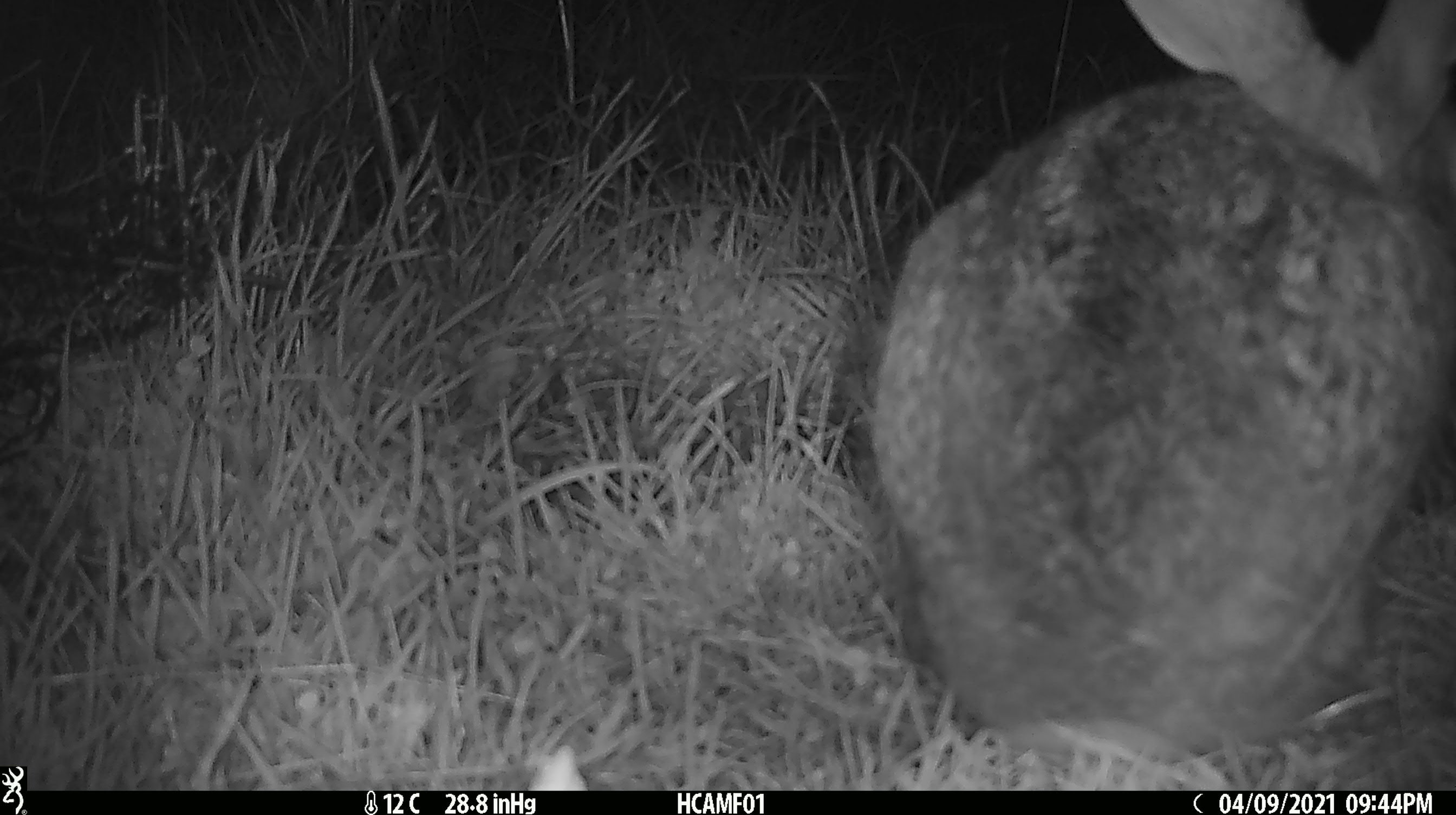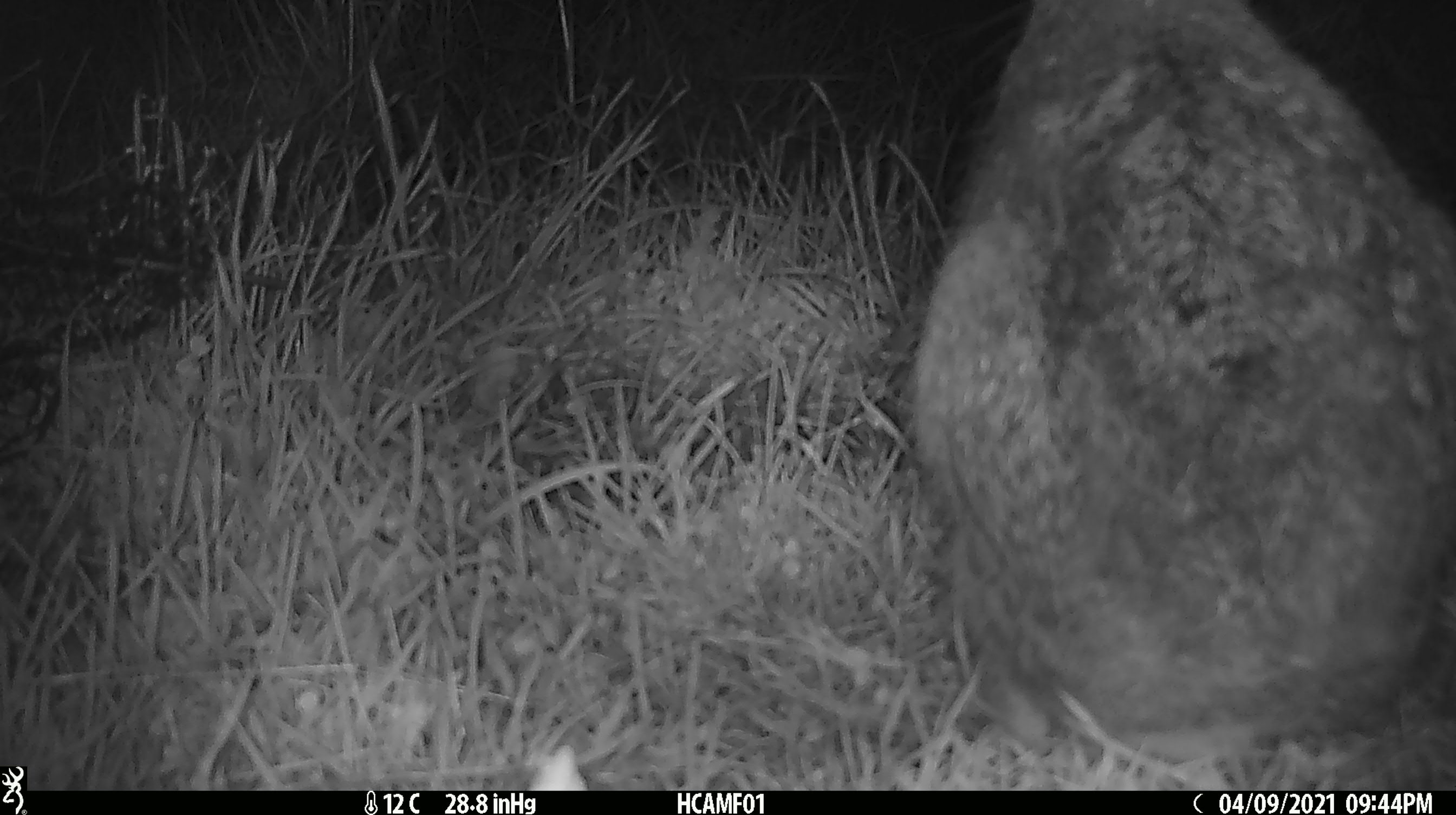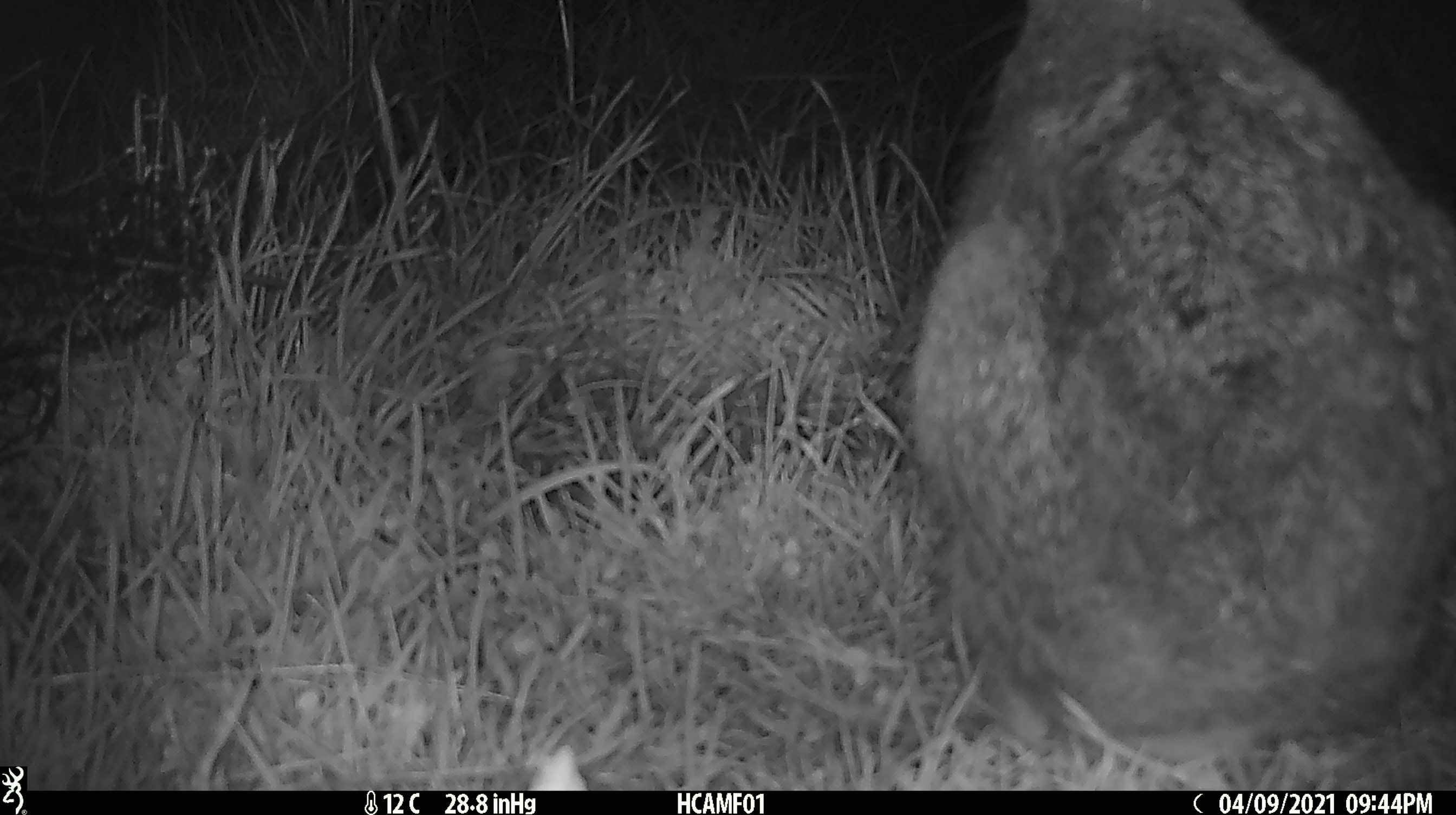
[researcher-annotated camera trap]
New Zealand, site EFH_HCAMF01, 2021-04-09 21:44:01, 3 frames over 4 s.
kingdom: Animalia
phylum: Chordata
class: Mammalia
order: Lagomorpha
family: Leporidae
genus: Lepus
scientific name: Lepus europaeus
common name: brown hare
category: hare